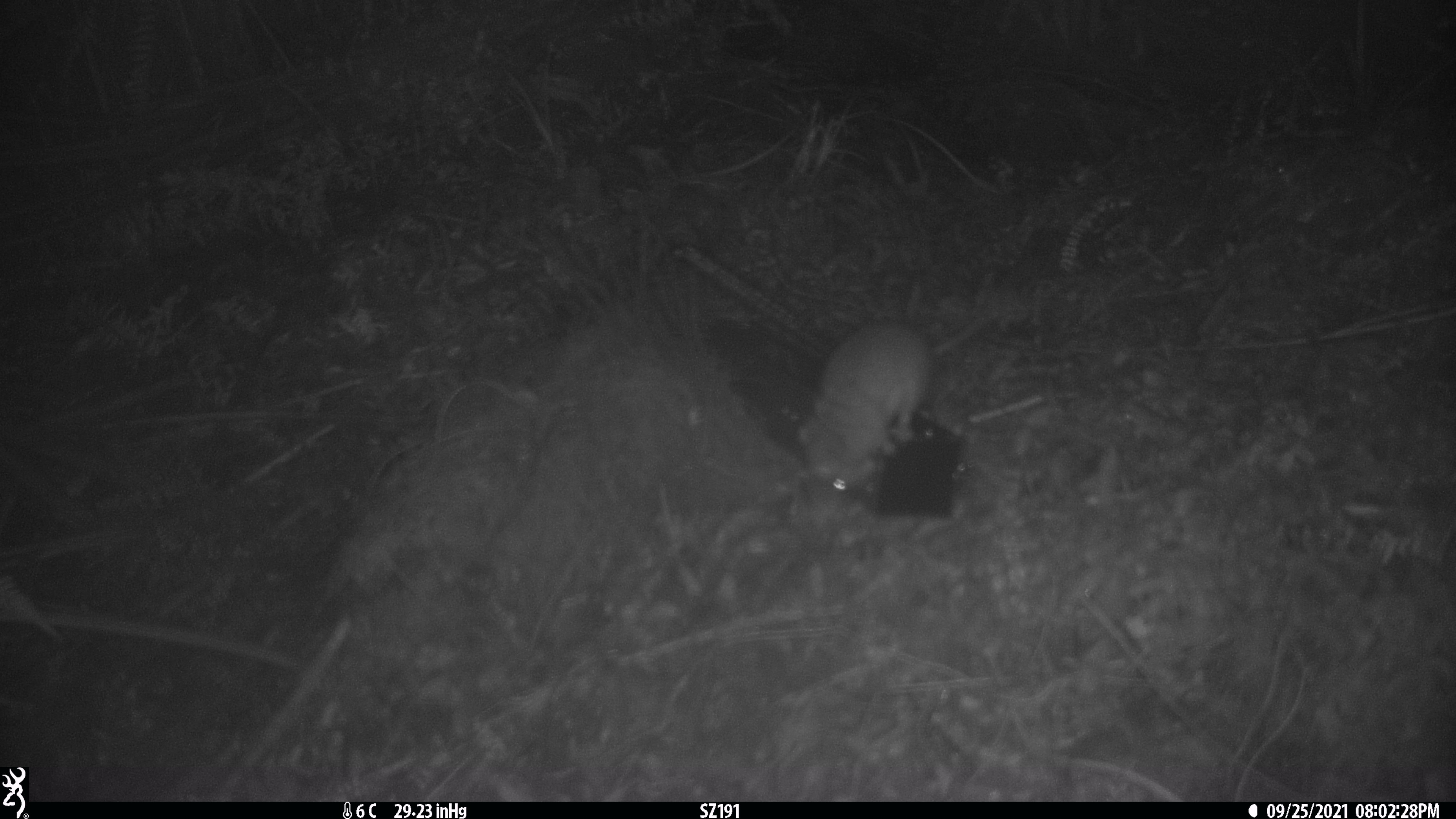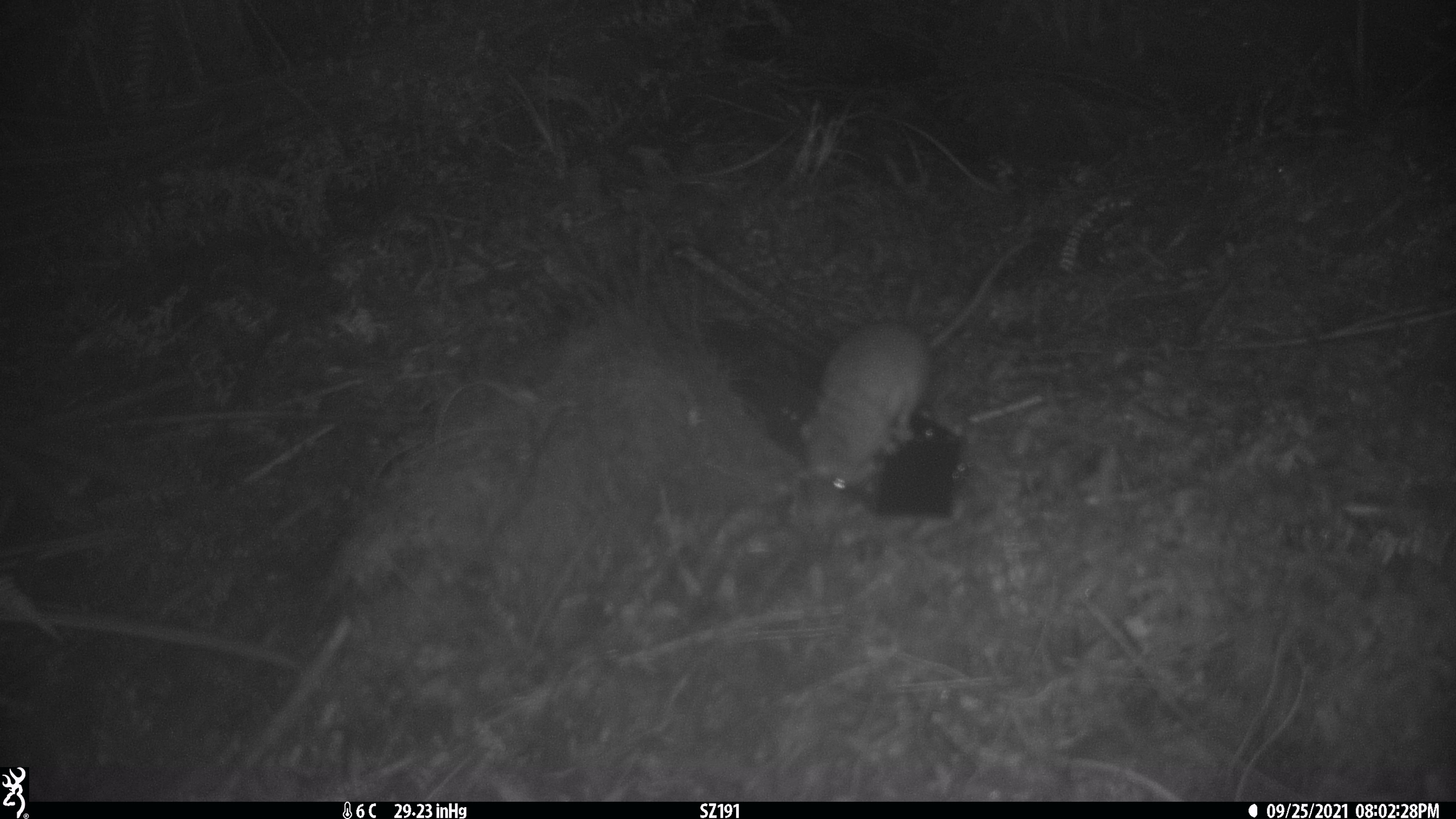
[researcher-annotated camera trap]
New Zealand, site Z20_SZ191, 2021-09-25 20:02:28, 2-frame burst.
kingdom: Animalia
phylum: Chordata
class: Mammalia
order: Rodentia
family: Muridae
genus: Rattus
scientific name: Rattus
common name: rat